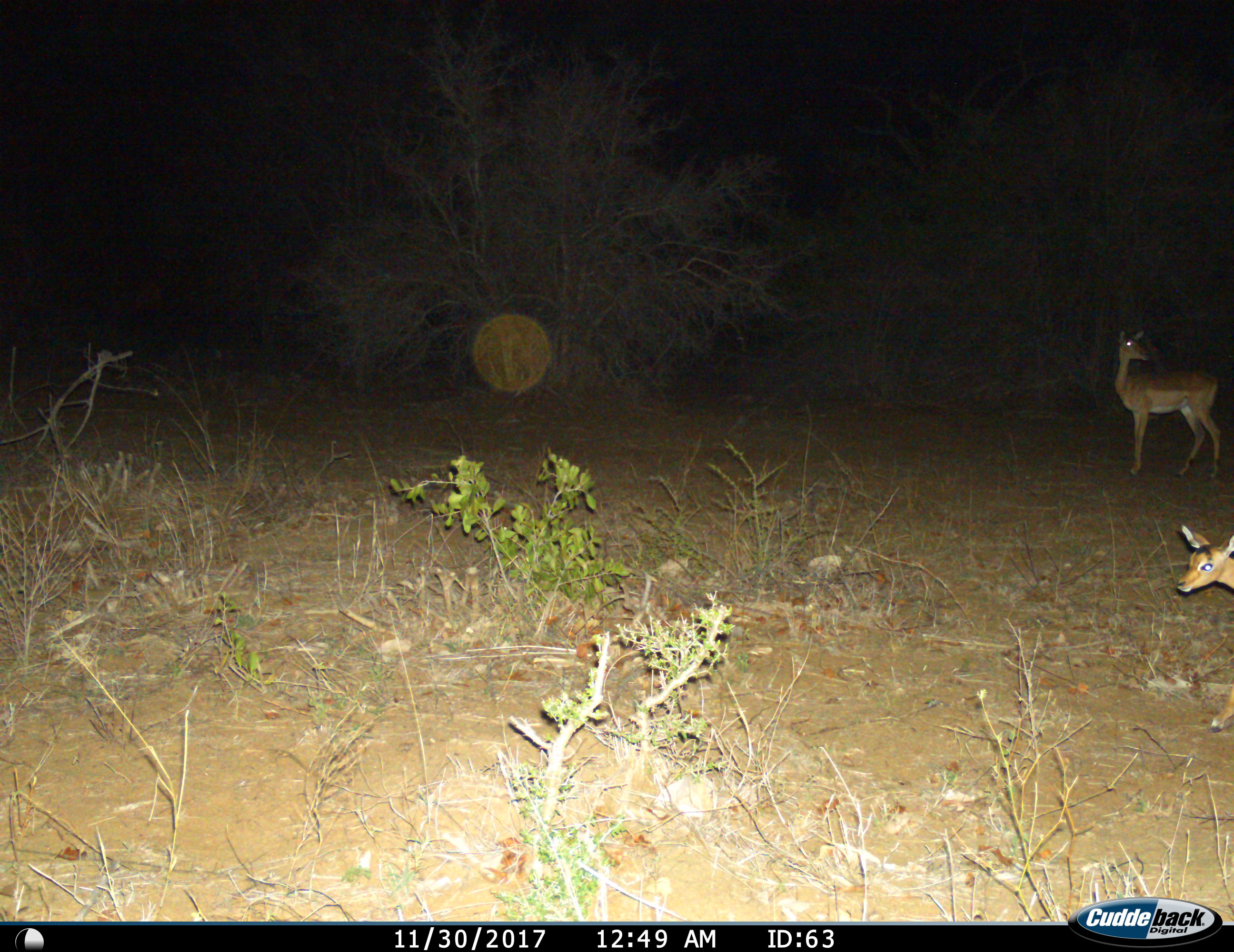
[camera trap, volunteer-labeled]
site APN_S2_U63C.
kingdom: Animalia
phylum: Chordata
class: Mammalia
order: Artiodactyla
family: Bovidae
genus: Aepyceros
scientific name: Aepyceros melampus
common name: impala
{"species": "impala (Aepyceros melampus)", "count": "2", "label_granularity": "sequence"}